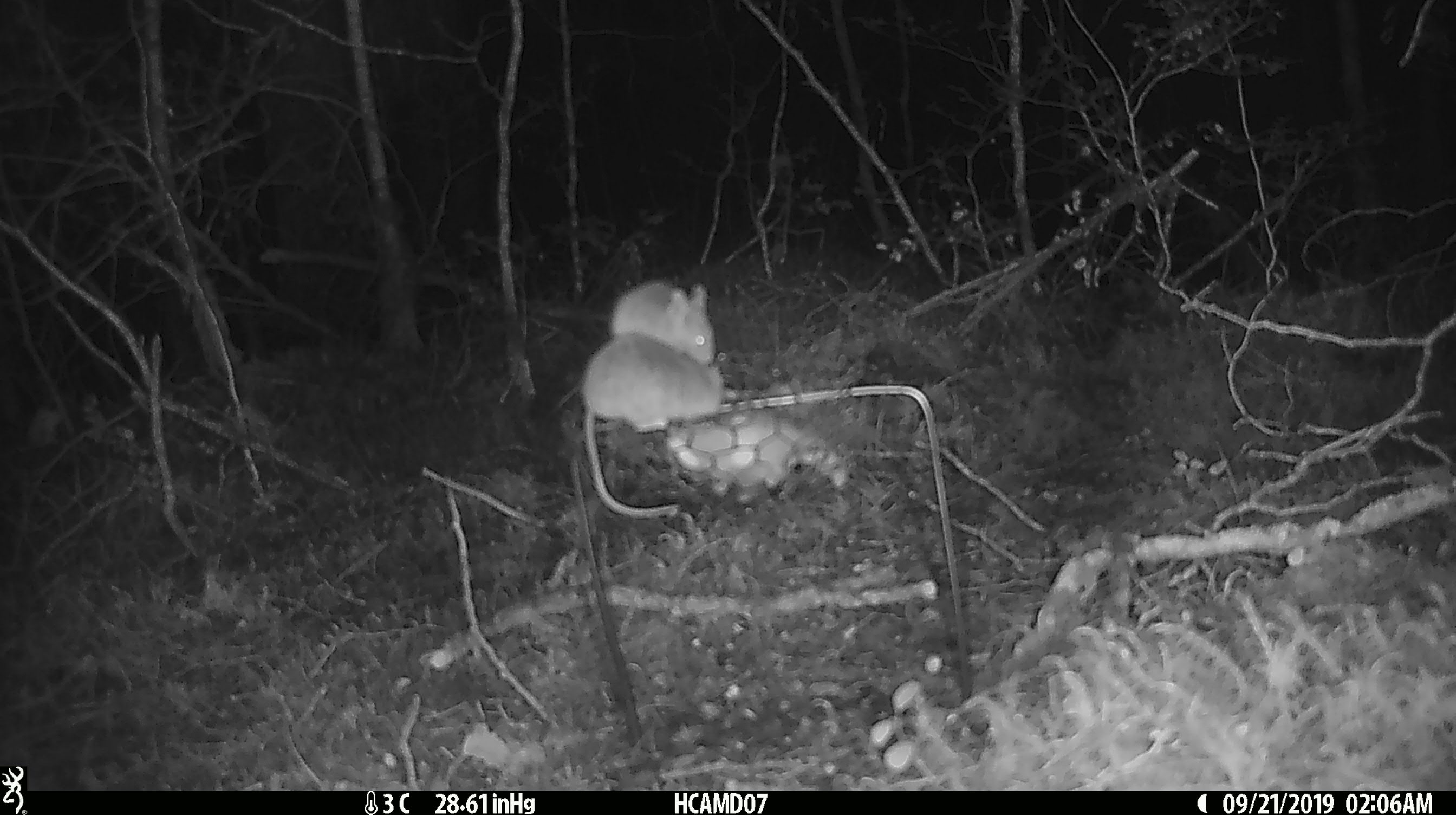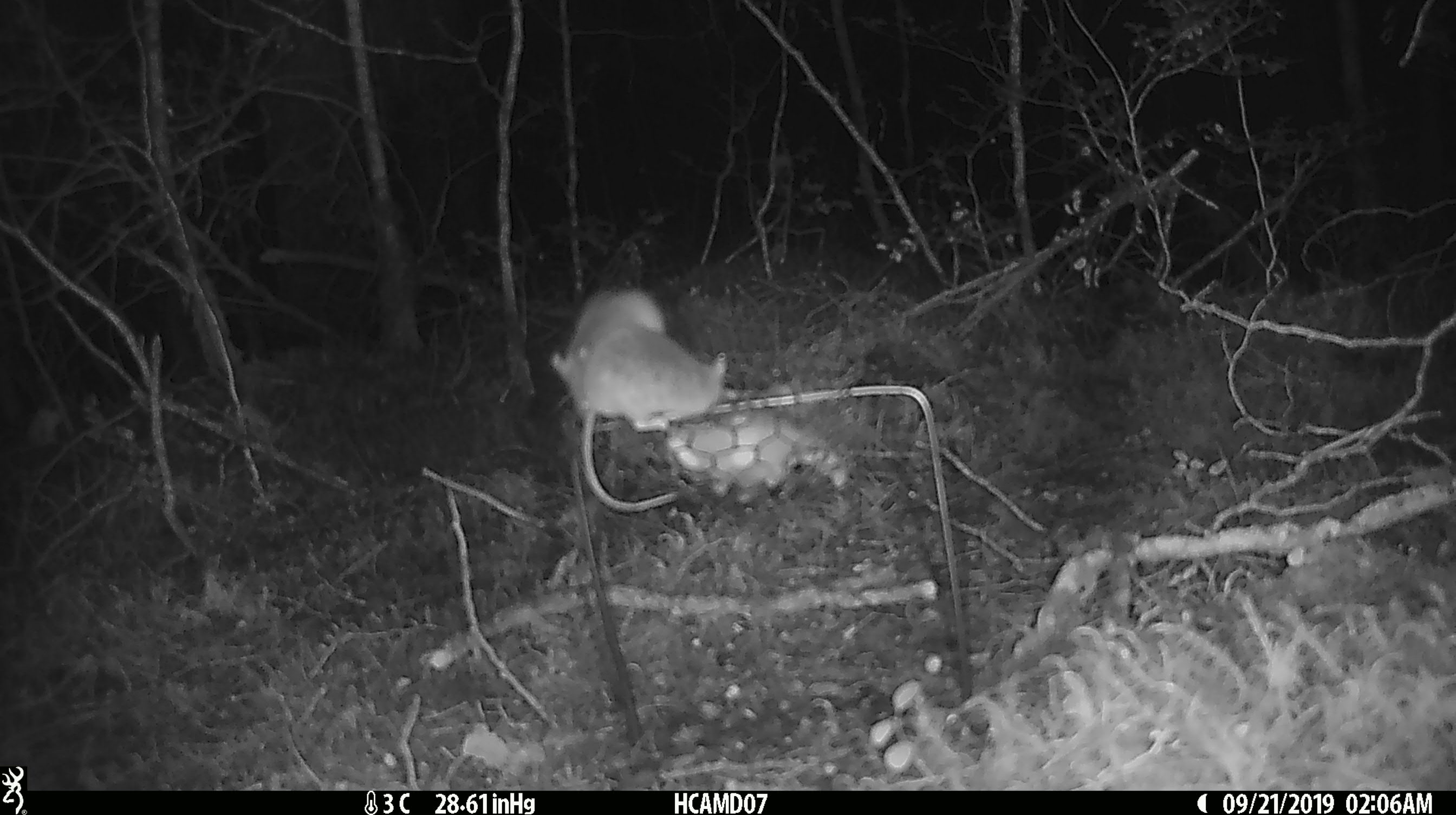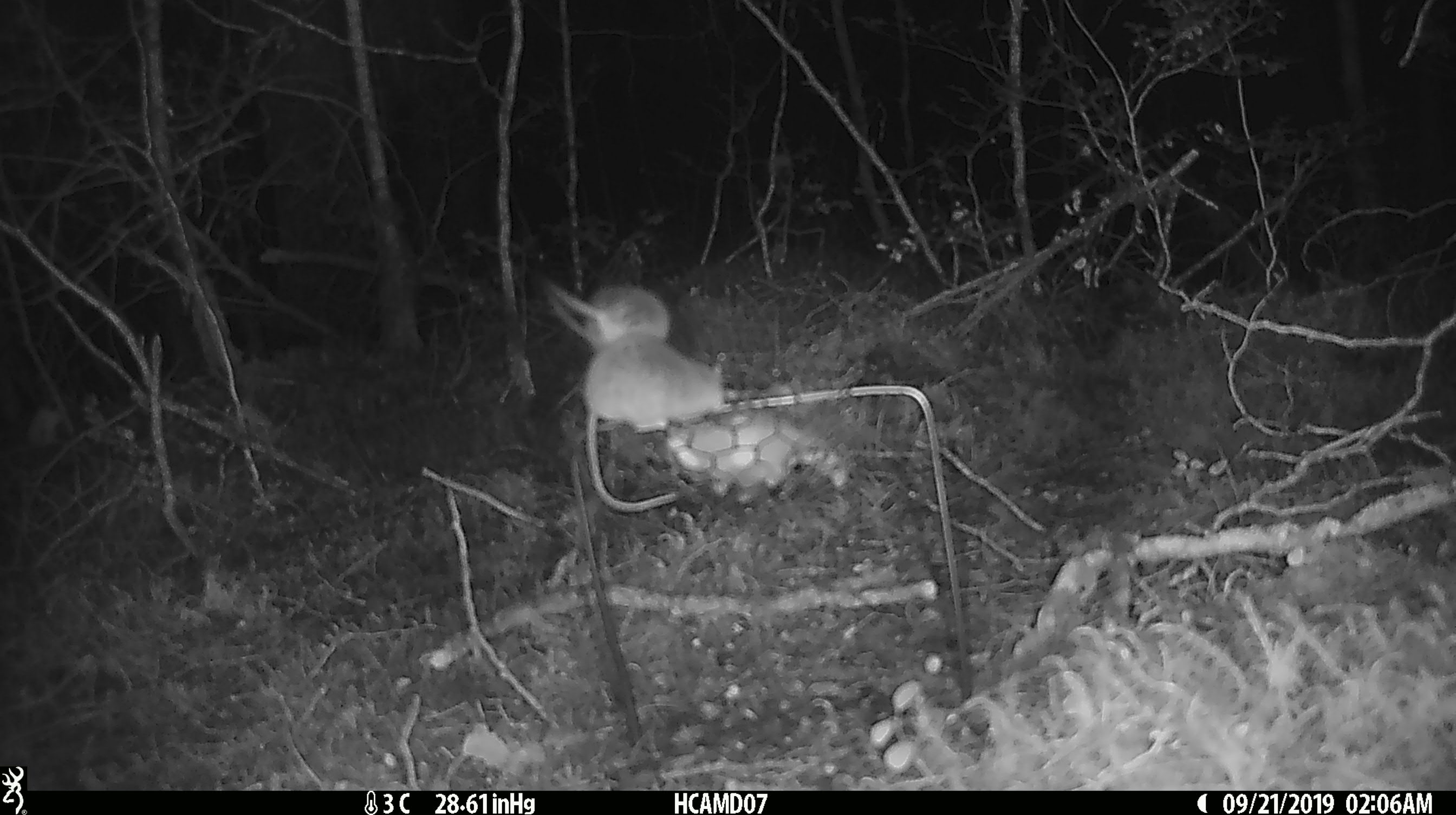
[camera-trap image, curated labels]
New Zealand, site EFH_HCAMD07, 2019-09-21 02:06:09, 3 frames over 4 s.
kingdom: Animalia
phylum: Chordata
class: Mammalia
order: Rodentia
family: Muridae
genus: Mus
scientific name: Mus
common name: mouse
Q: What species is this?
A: Mouse (Mus).